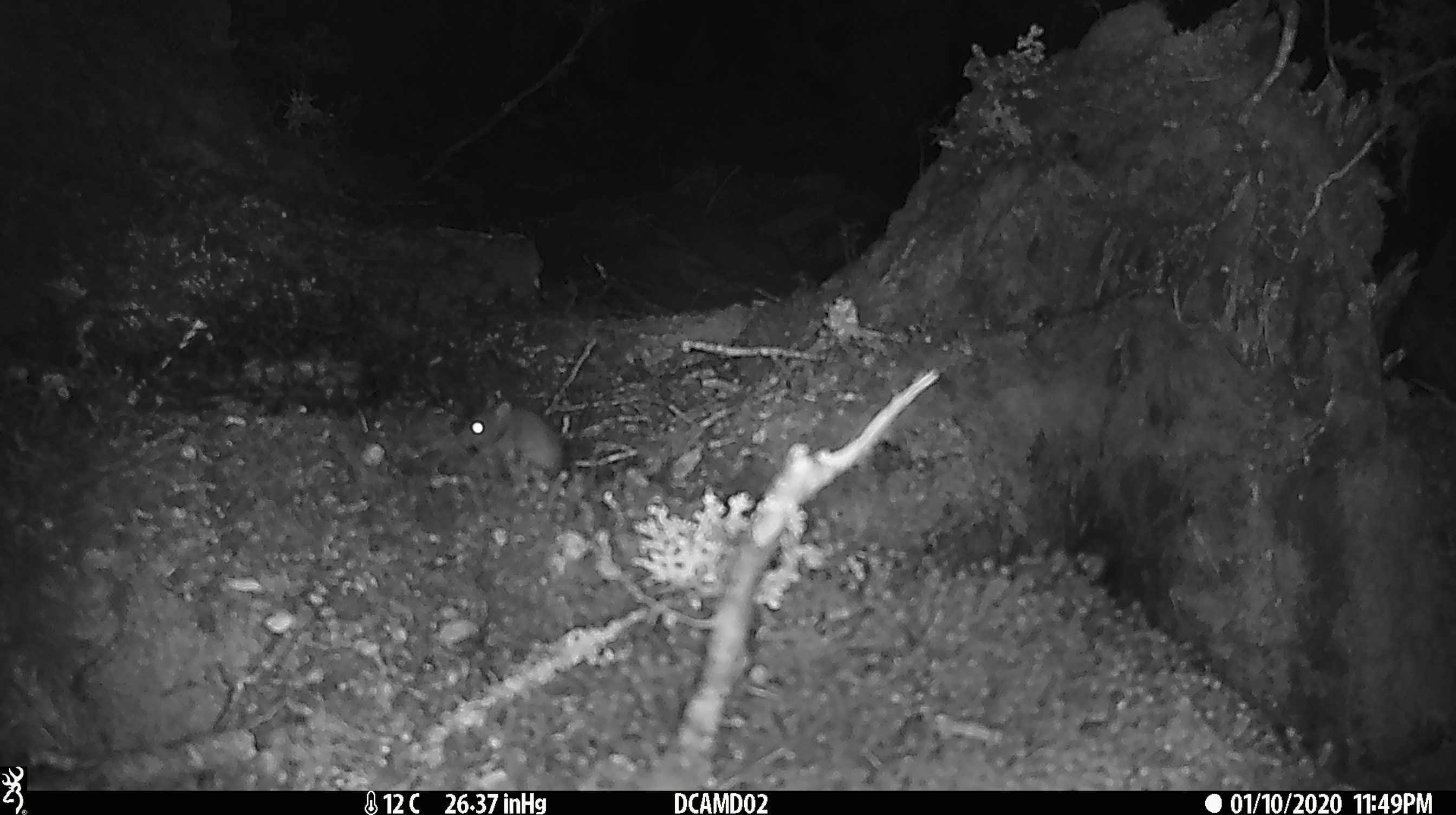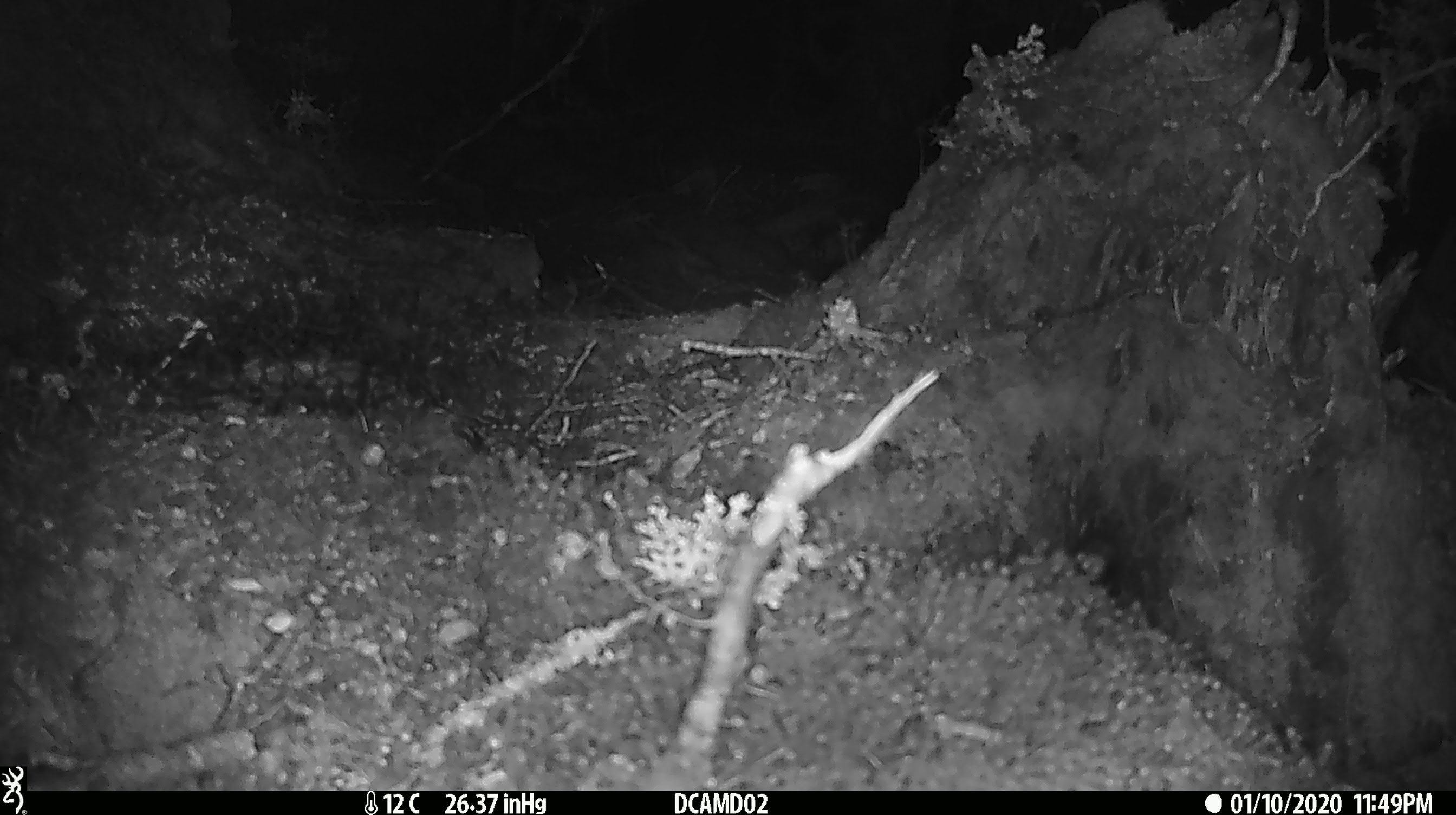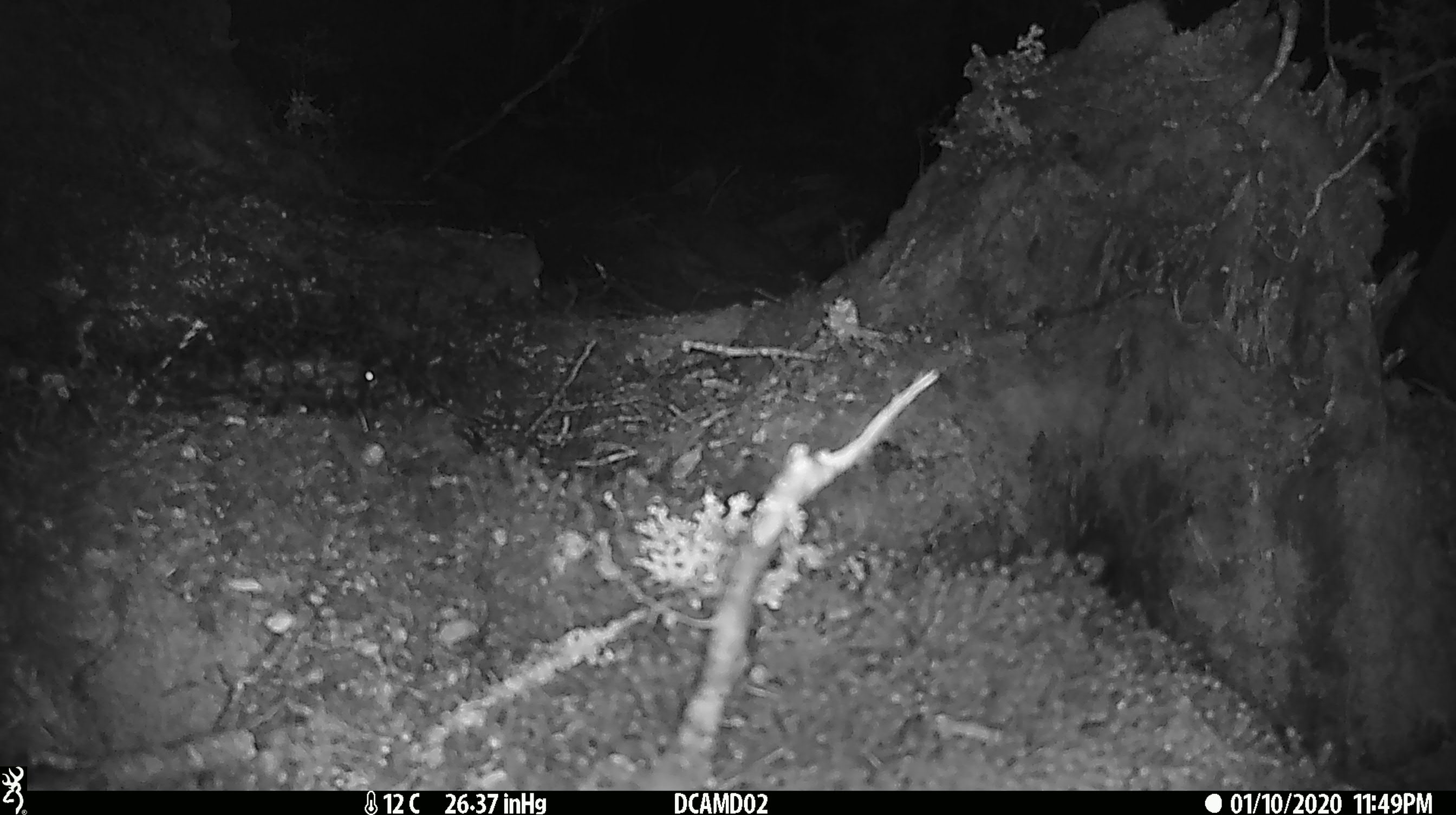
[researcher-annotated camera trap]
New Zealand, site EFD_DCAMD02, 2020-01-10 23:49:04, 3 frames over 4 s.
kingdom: Animalia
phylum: Chordata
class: Mammalia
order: Rodentia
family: Muridae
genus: Mus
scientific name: Mus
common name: mouse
Mouse (Mus).